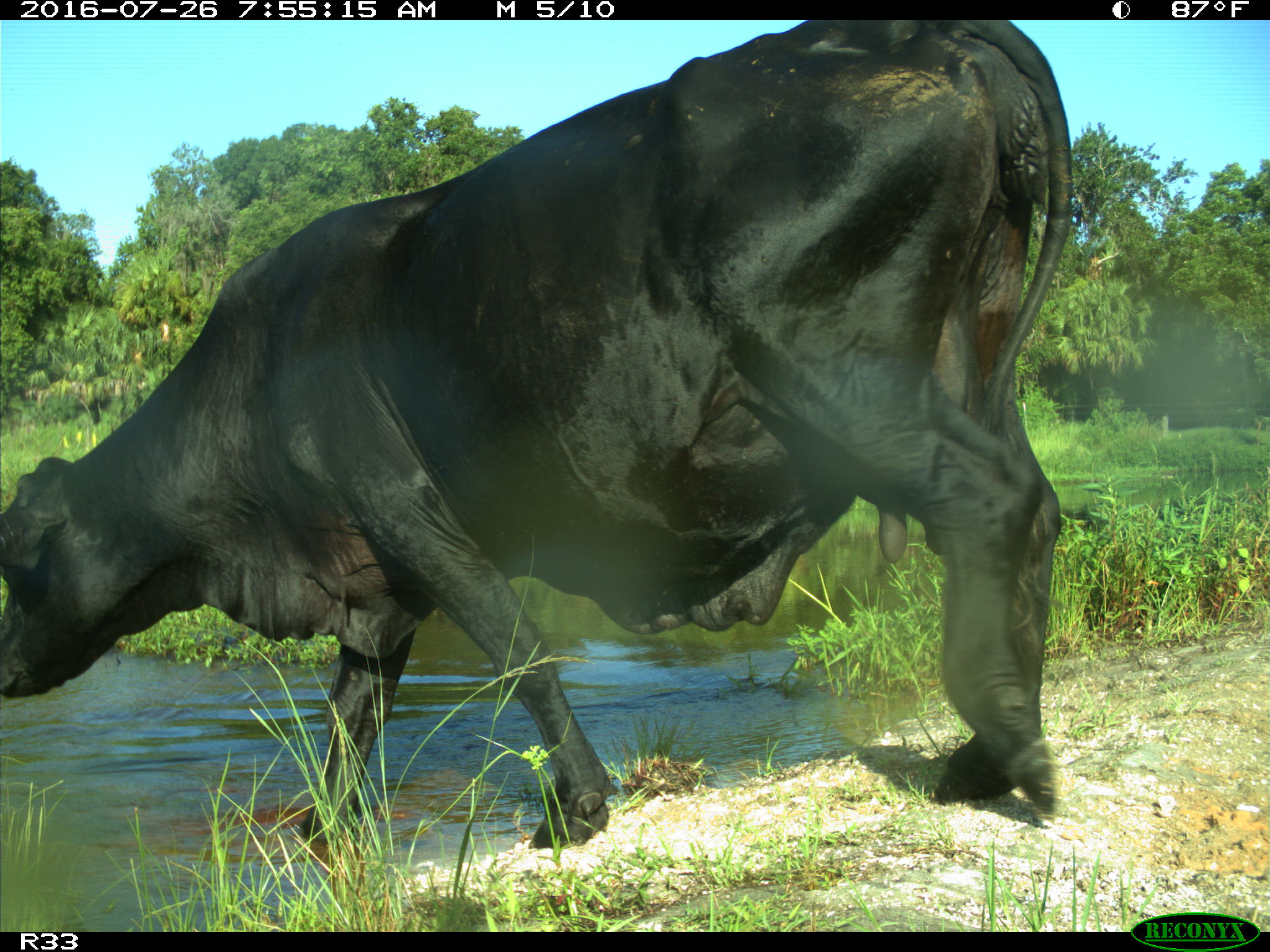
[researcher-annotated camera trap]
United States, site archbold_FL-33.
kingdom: Animalia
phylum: Chordata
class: Mammalia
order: Artiodactyla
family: Bovidae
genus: Bos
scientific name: Bos taurus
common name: domestic cow